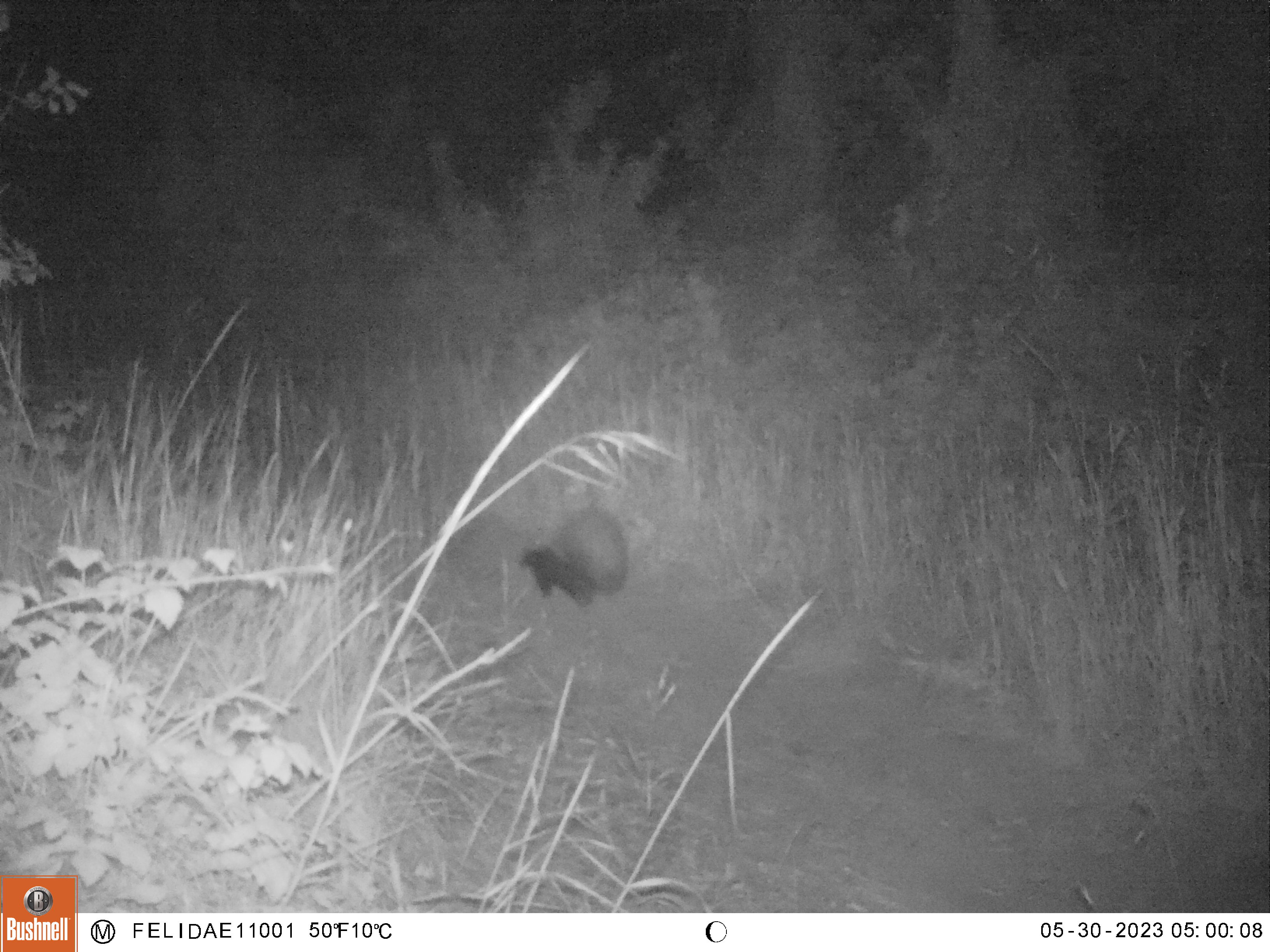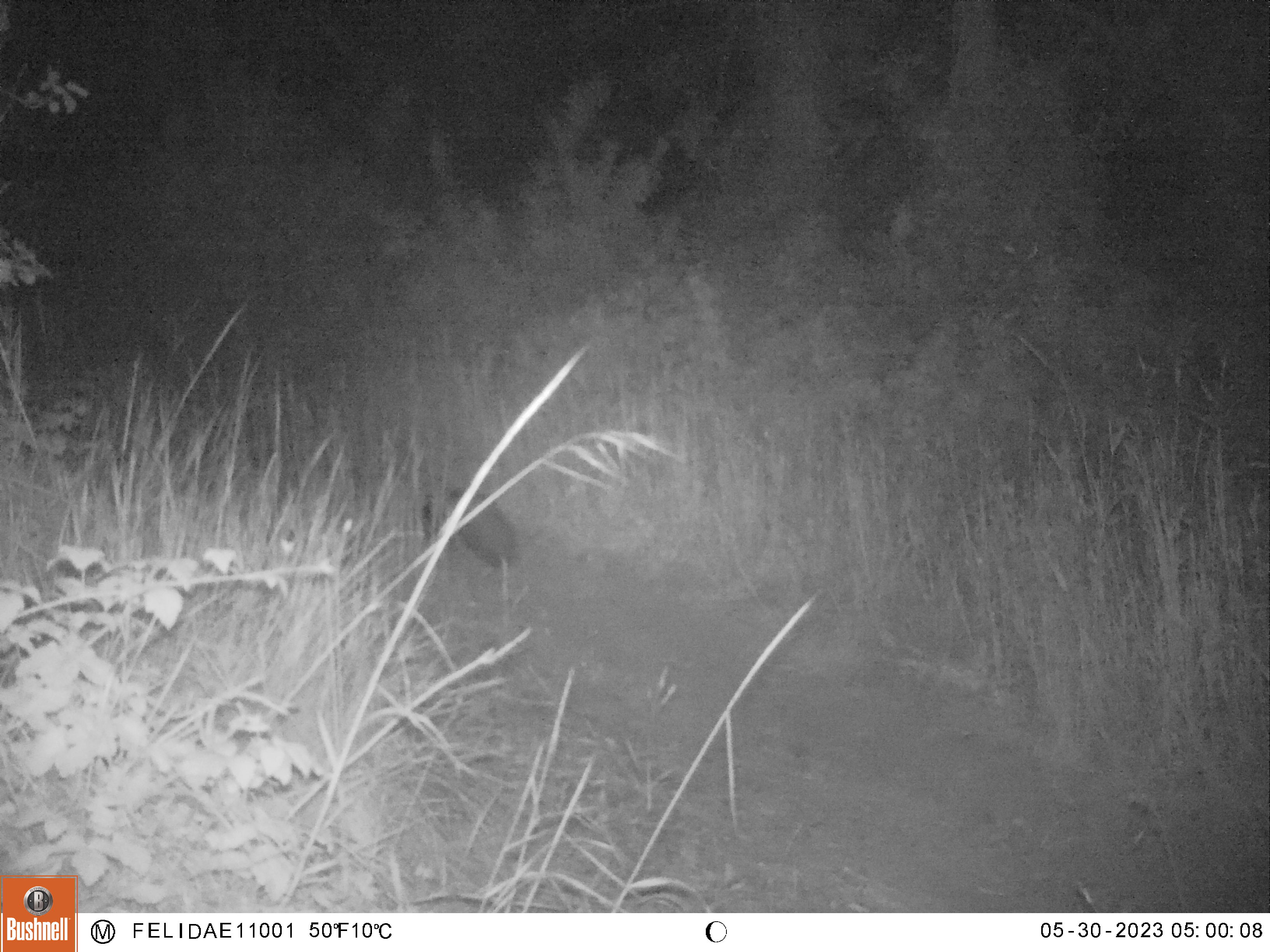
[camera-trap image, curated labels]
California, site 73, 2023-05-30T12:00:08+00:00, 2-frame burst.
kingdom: Animalia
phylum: Chordata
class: Mammalia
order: Carnivora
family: Mephitidae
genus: Mephitis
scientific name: Mephitis mephitis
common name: striped skunk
Striped skunk (Mephitis mephitis).